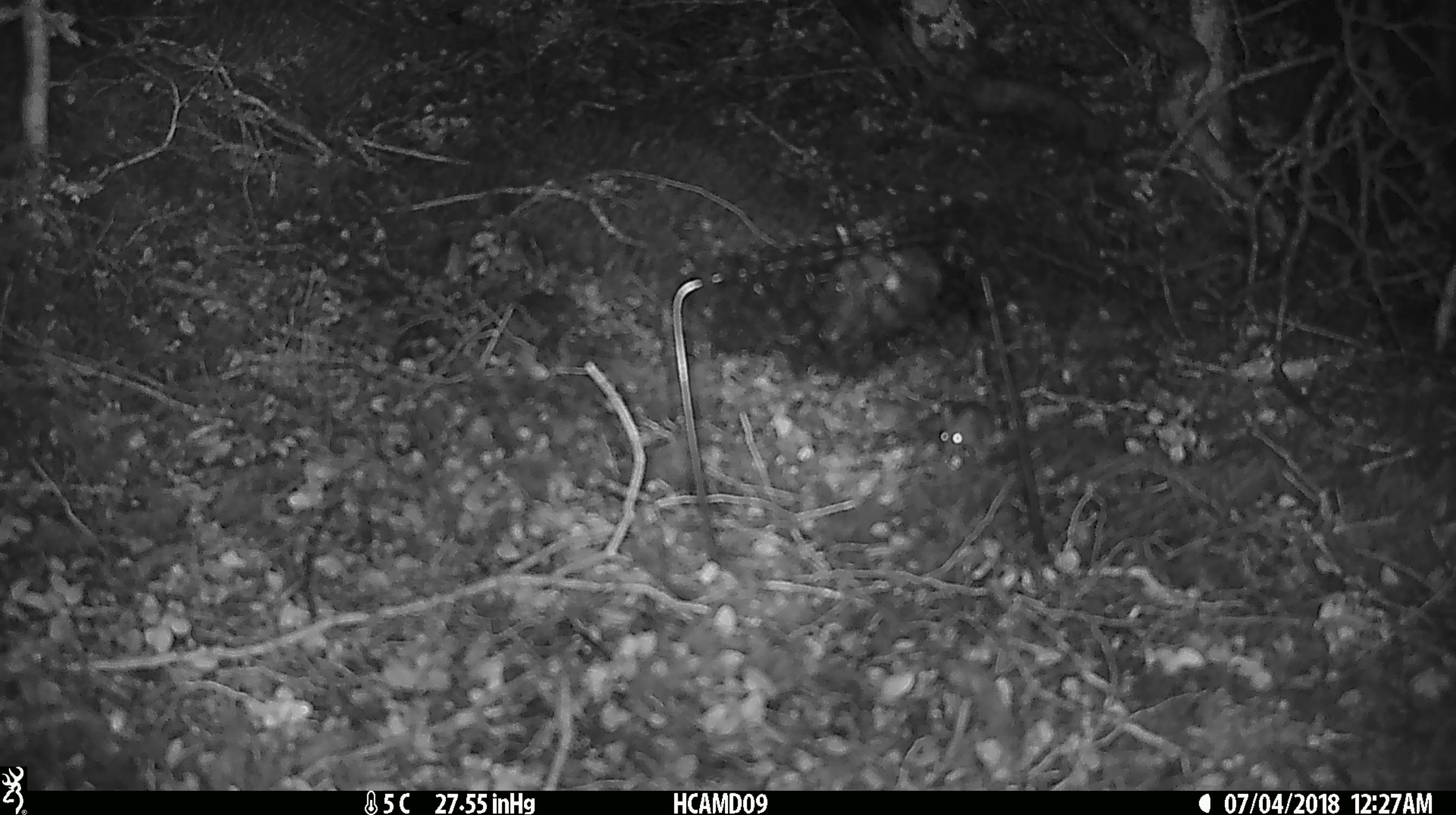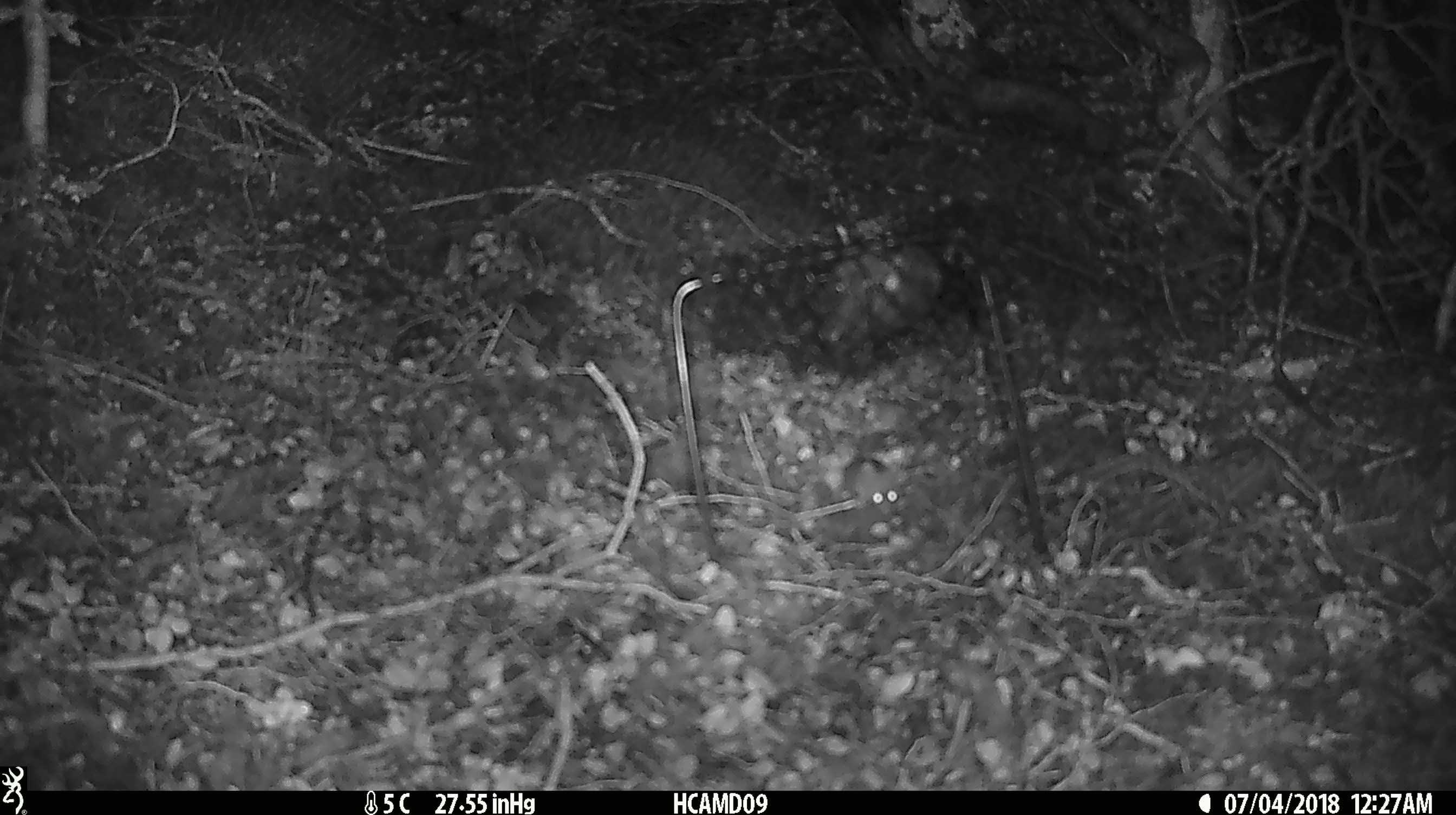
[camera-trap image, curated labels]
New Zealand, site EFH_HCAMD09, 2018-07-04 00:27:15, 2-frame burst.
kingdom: Animalia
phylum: Chordata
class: Mammalia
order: Rodentia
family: Muridae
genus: Mus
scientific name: Mus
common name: mouse